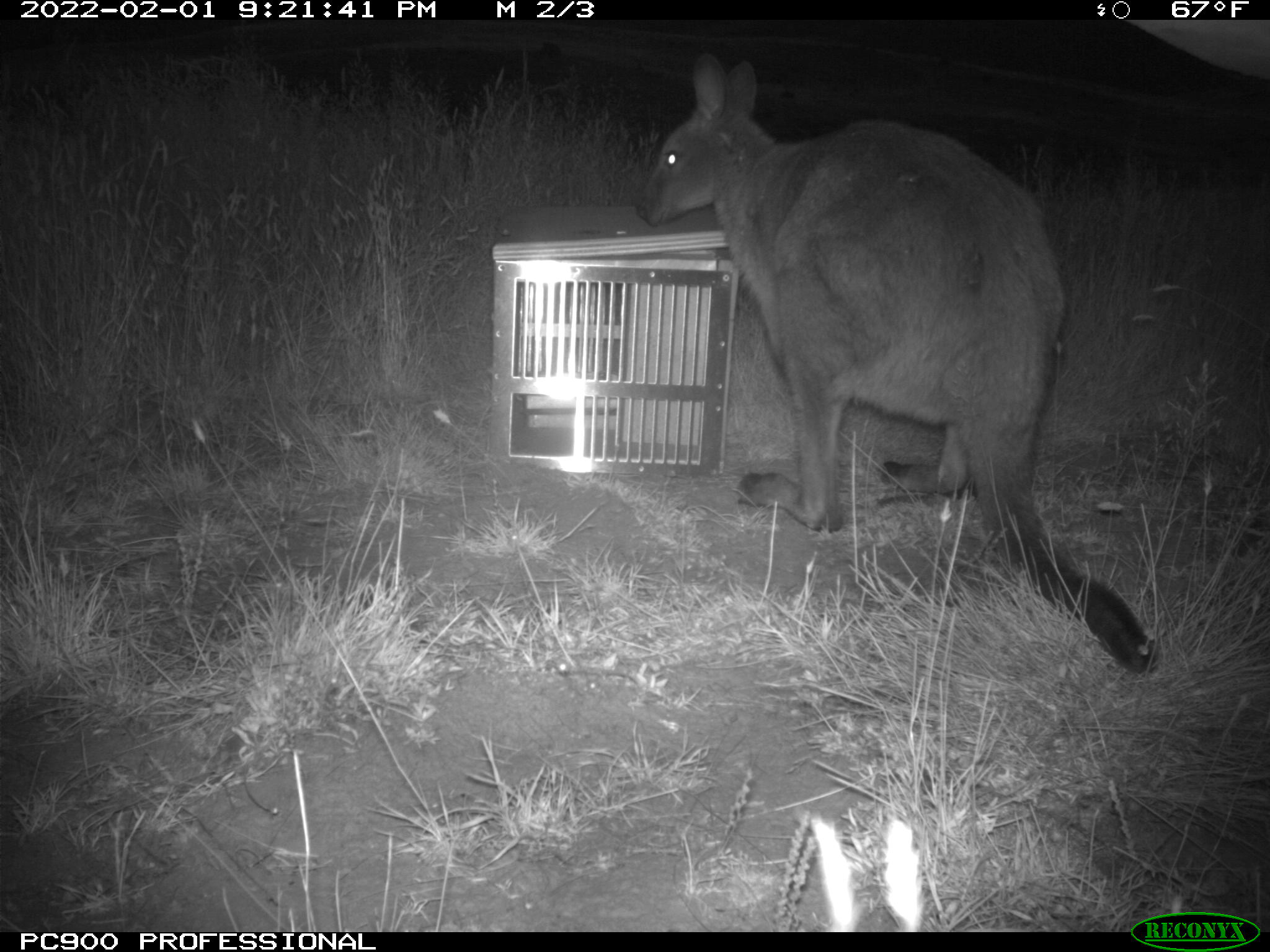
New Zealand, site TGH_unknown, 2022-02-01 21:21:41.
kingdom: Animalia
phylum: Chordata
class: Mammalia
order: Diprotodontia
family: Macropodidae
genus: Notamacropus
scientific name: Notamacropus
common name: wallaby